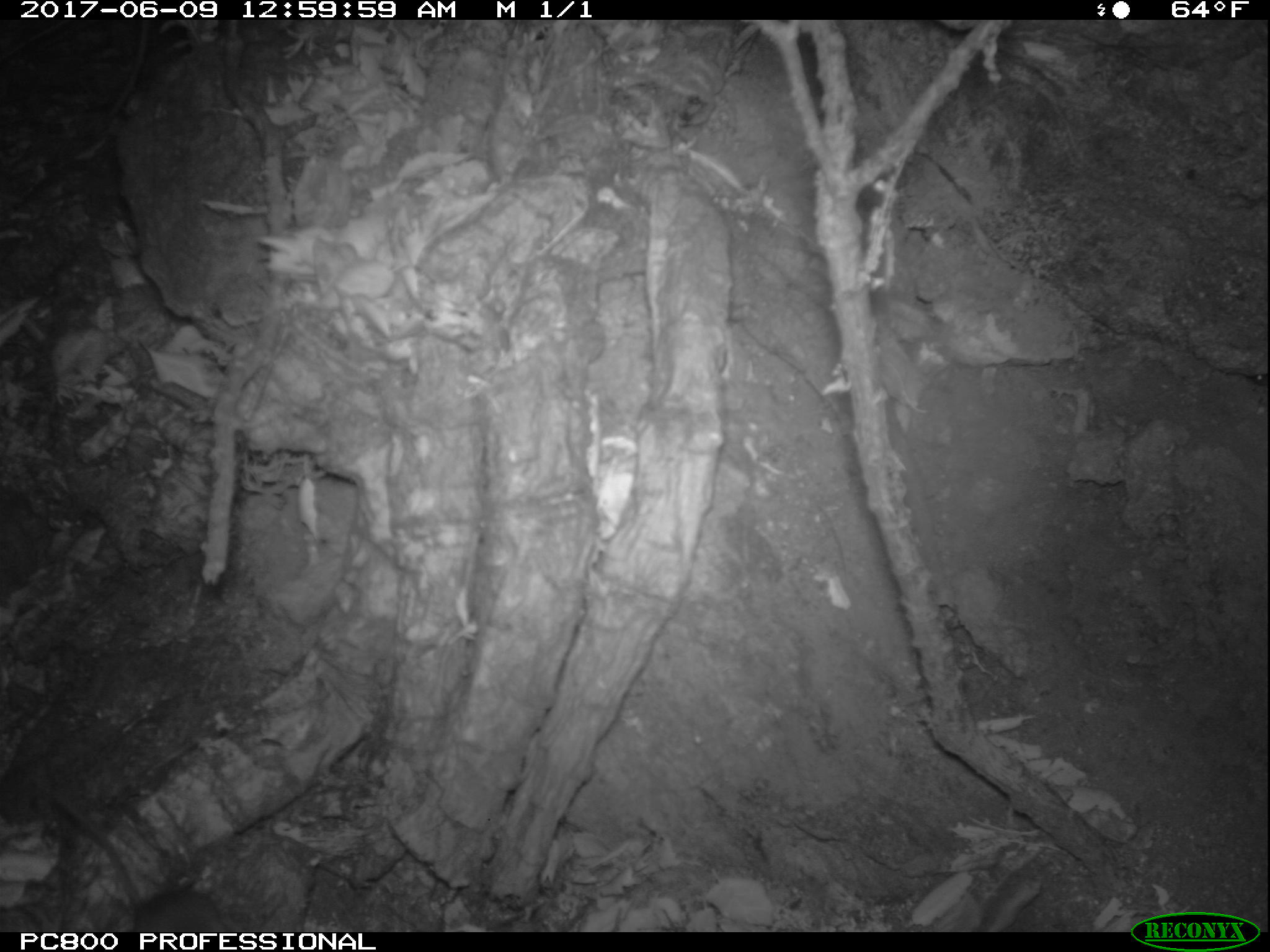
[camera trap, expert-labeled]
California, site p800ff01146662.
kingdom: Animalia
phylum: Chordata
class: Mammalia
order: Rodentia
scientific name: Rodentia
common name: rodent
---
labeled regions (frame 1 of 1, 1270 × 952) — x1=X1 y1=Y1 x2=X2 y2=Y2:
rodent: x1=51 y1=791 x2=227 y2=930